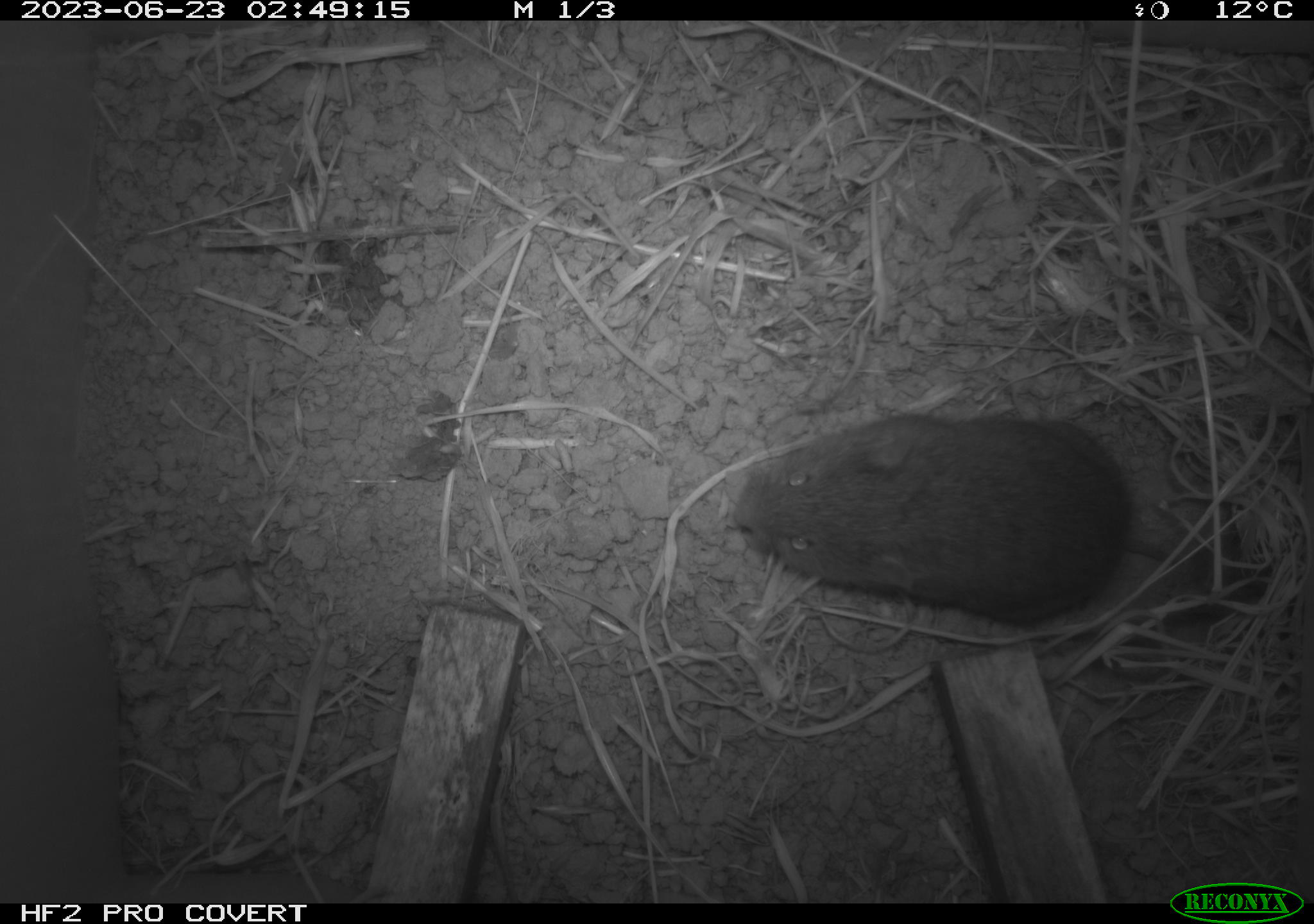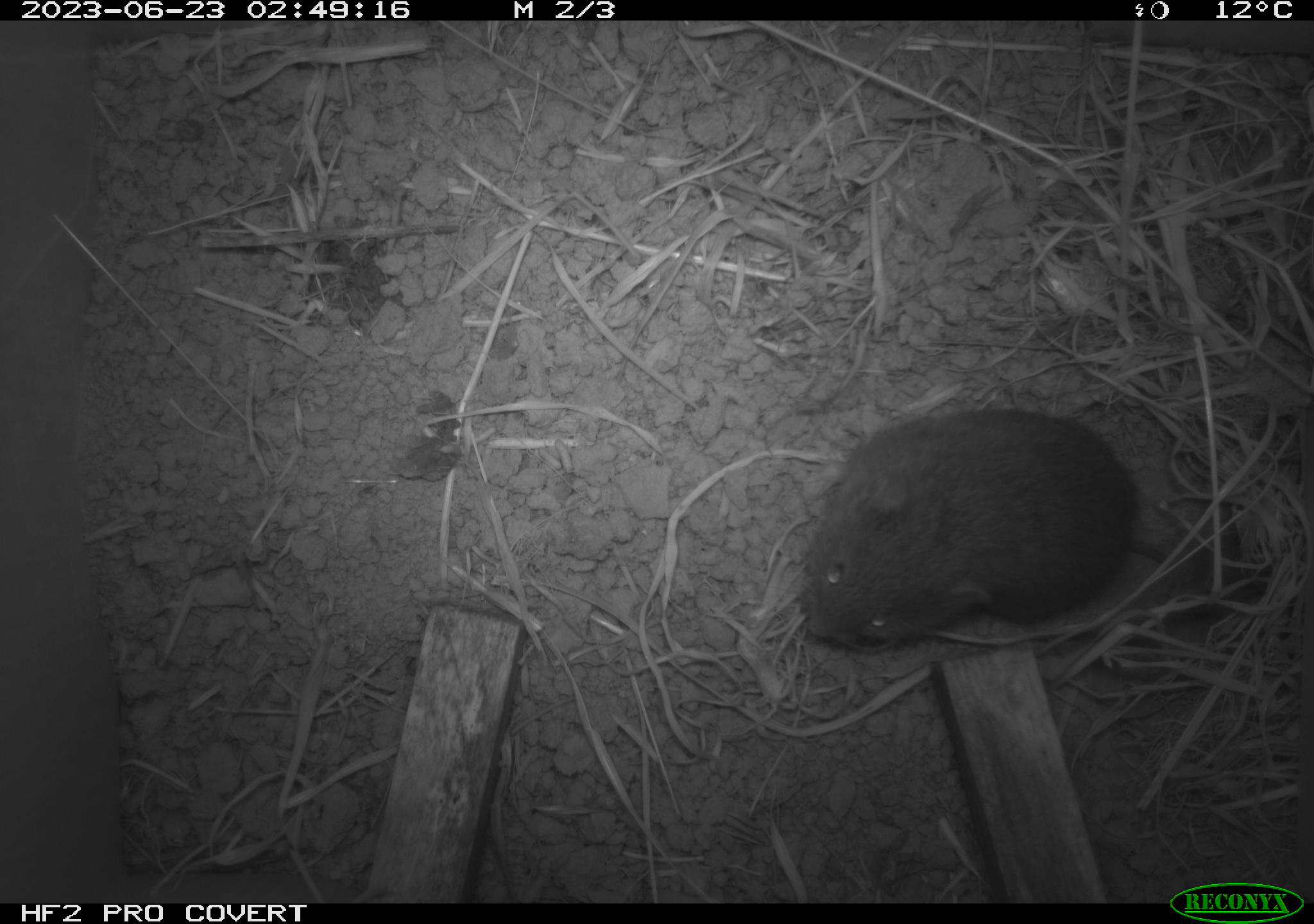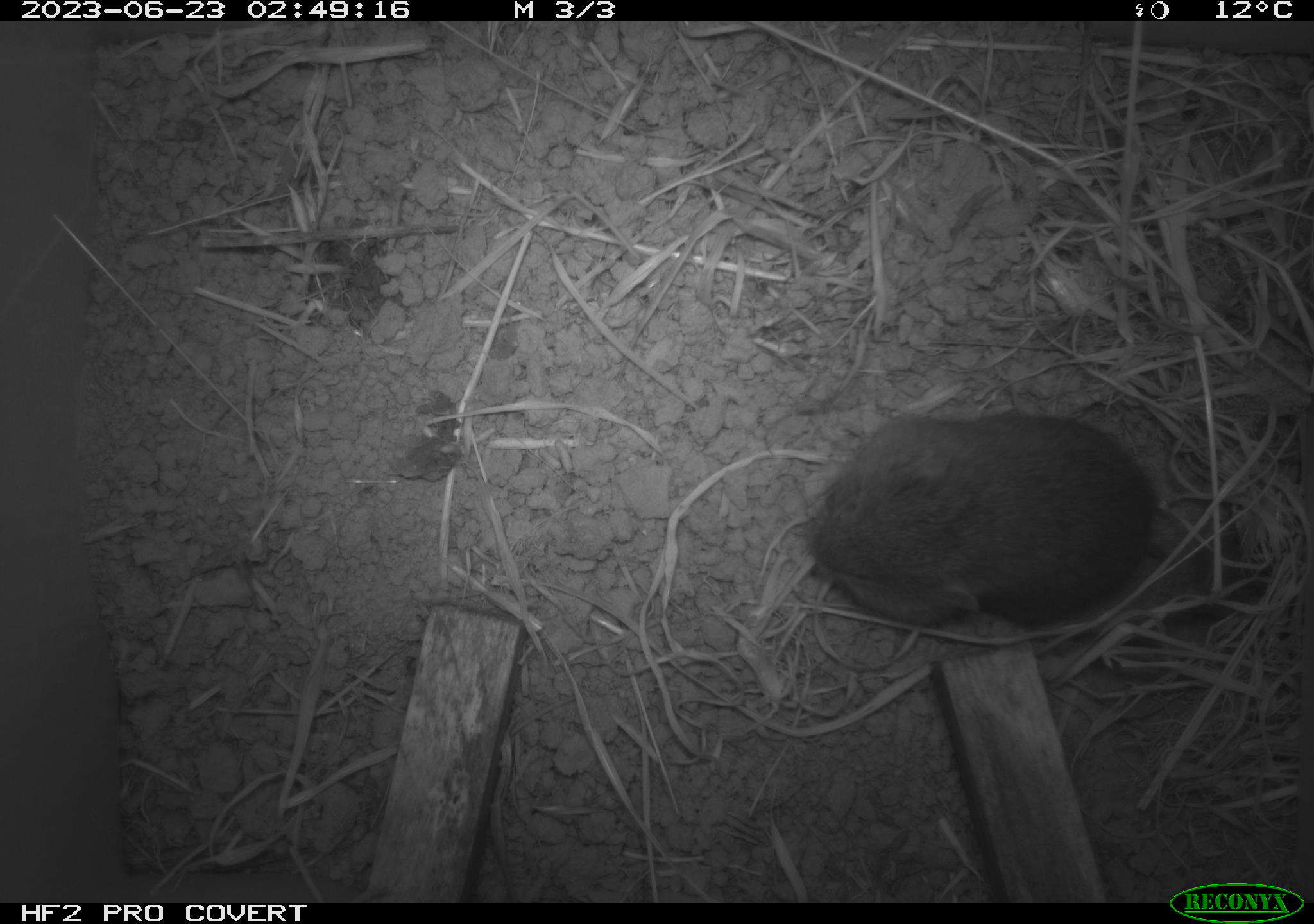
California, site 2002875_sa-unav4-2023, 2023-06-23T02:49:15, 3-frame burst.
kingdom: Animalia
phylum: Chordata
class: Mammalia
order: Rodentia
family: Cricetidae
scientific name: Arvicolinae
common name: voles, lemmings, and muskrats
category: arvicolinae subfamily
Arvicolinae subfamily (voles, lemmings, and muskrats) (Arvicolinae).